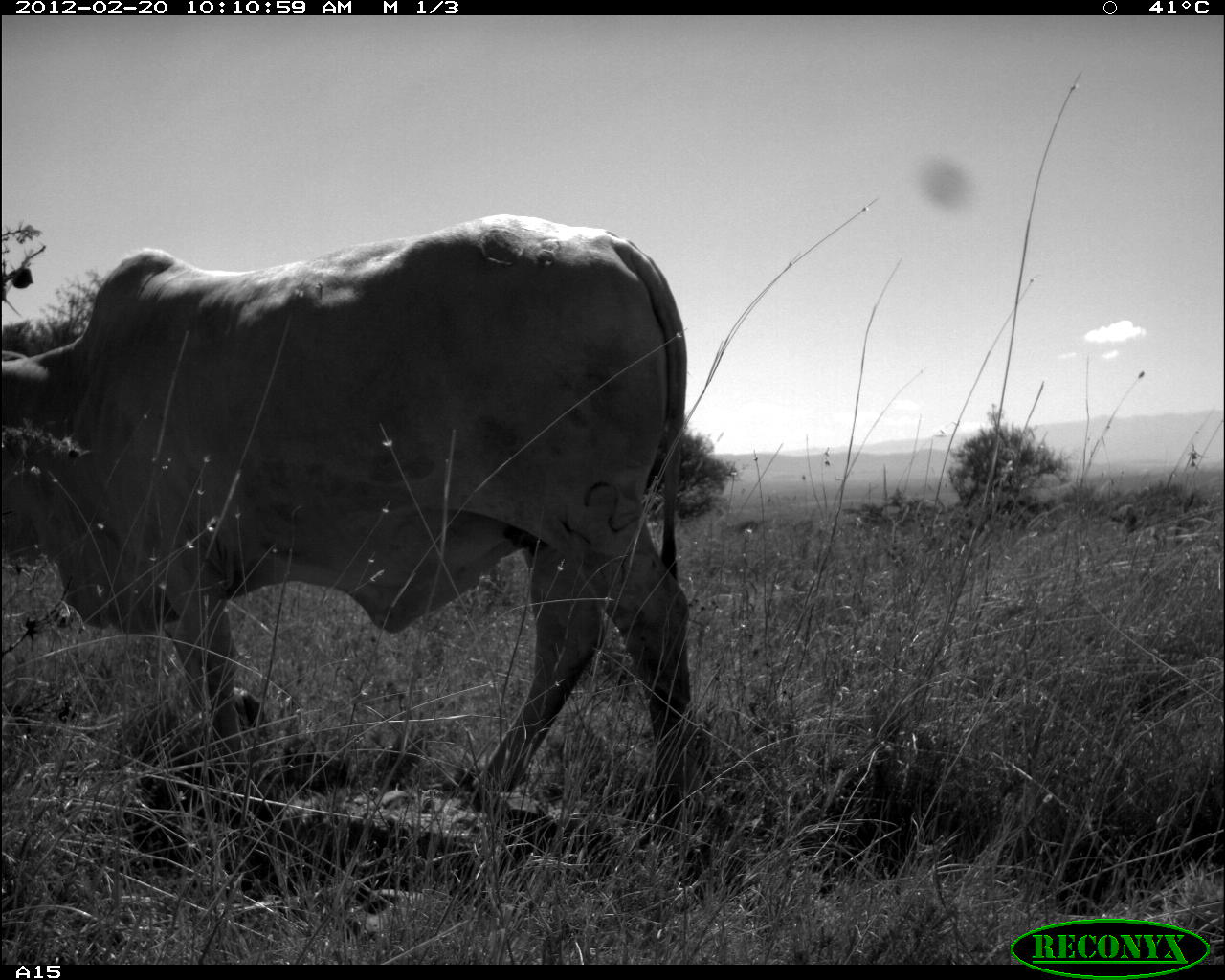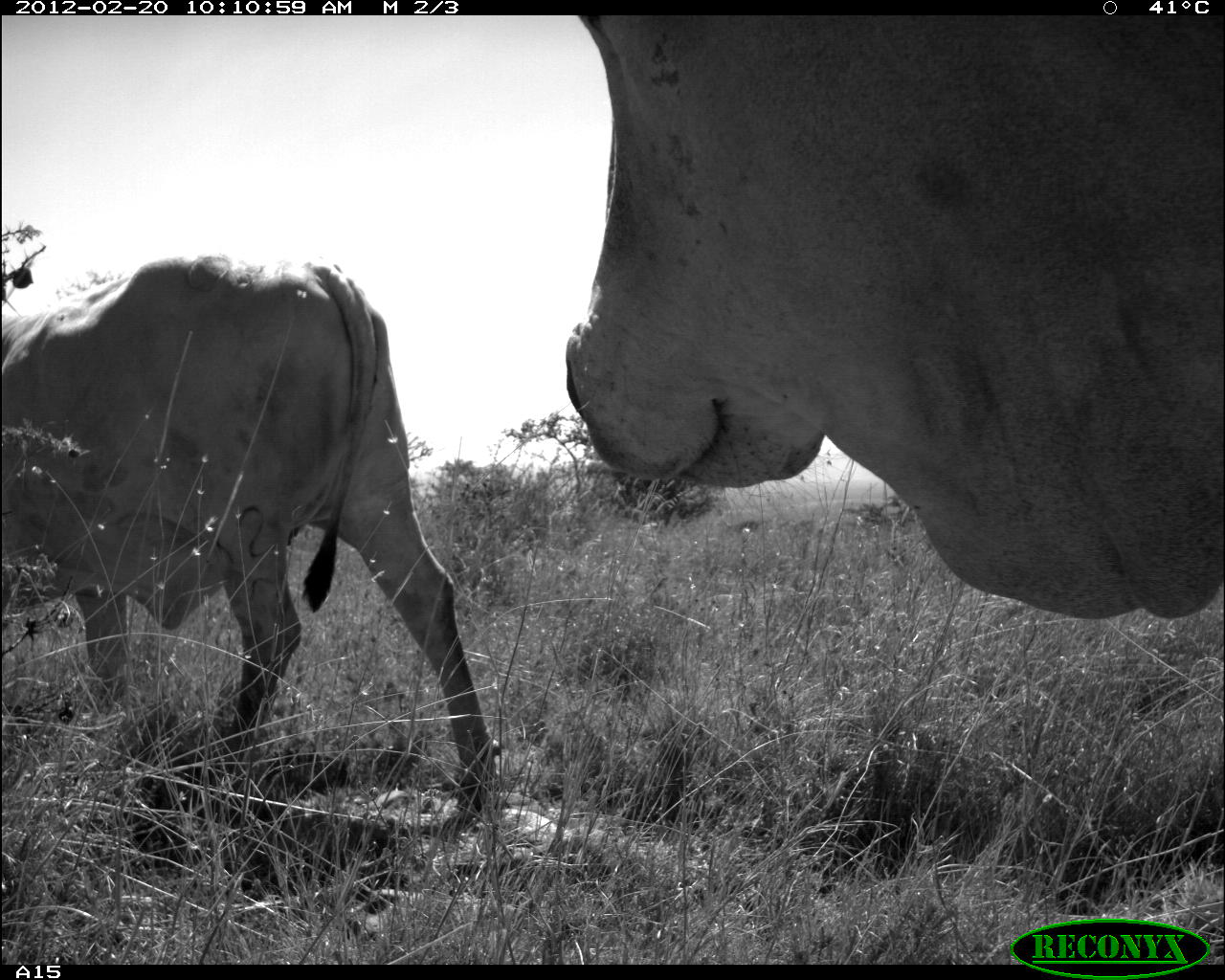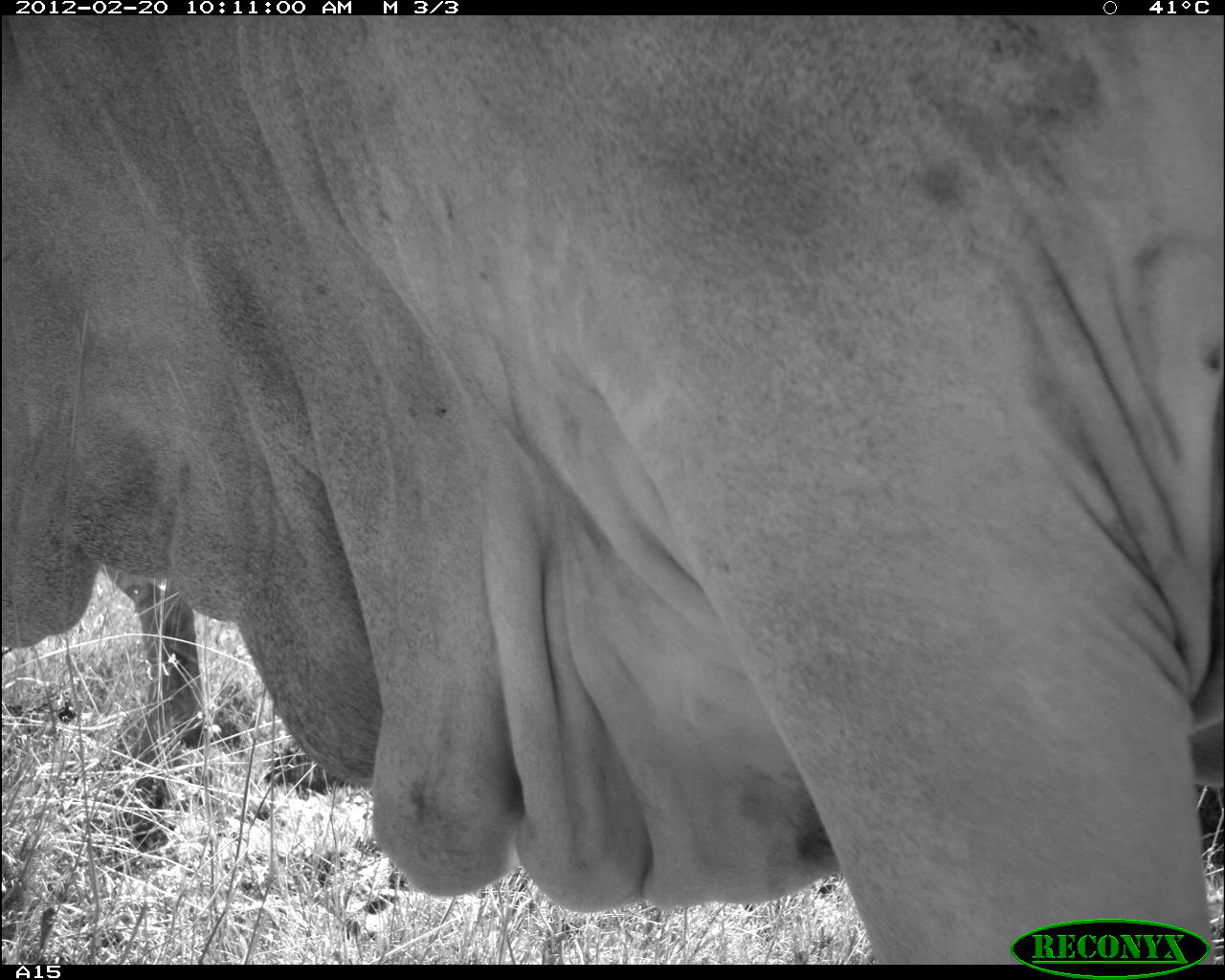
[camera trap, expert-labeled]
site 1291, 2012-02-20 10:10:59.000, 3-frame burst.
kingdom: Animalia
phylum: Chordata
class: Mammalia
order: Artiodactyla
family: Bovidae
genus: Bos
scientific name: Bos taurus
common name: domestic cattle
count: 1